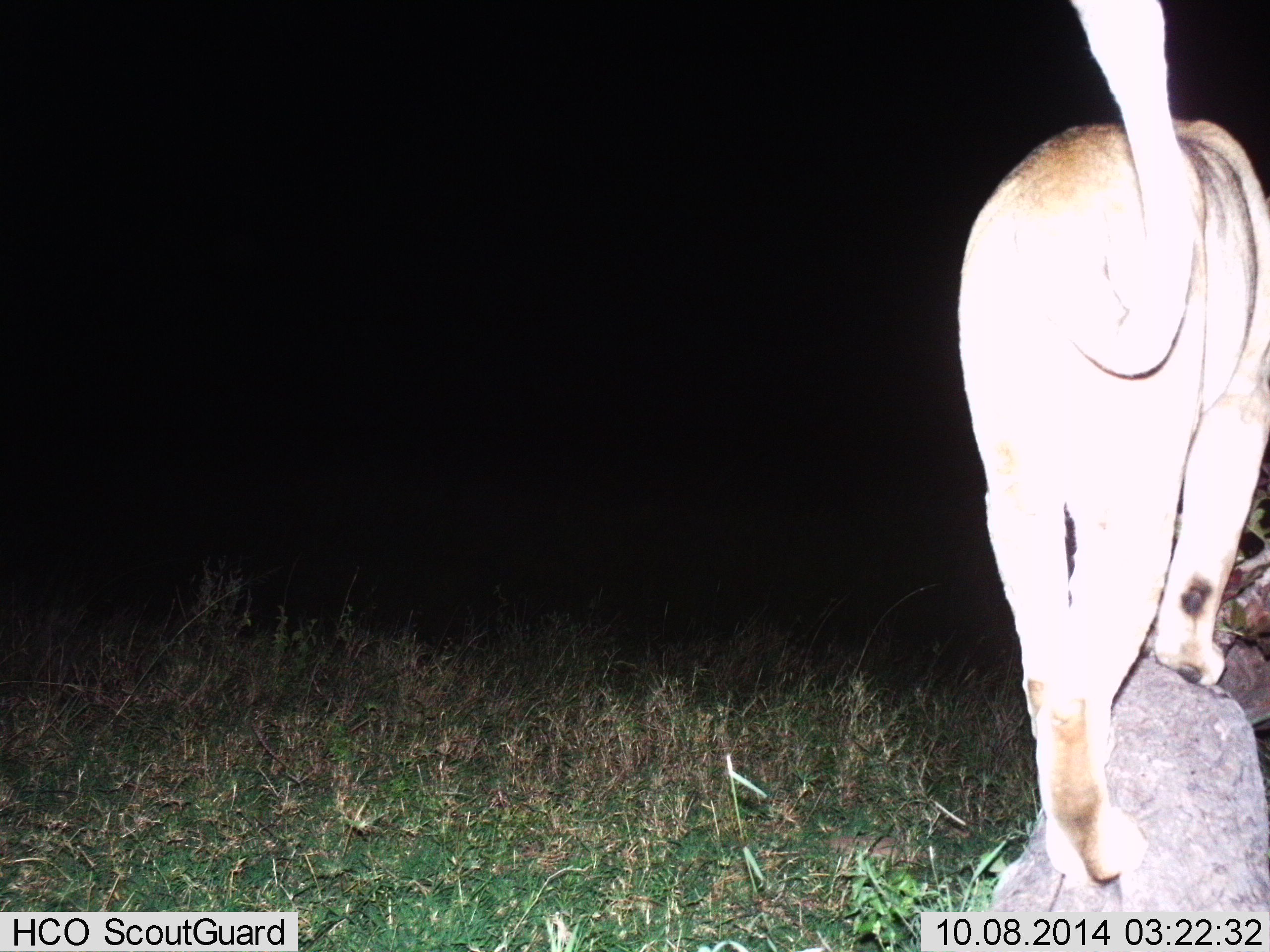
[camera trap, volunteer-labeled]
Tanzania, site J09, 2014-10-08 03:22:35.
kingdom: Animalia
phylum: Chordata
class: Mammalia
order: Carnivora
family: Felidae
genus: Panthera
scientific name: Panthera leo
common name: lion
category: lionfemale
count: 1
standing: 60%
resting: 0%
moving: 40%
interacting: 0%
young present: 0%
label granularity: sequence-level